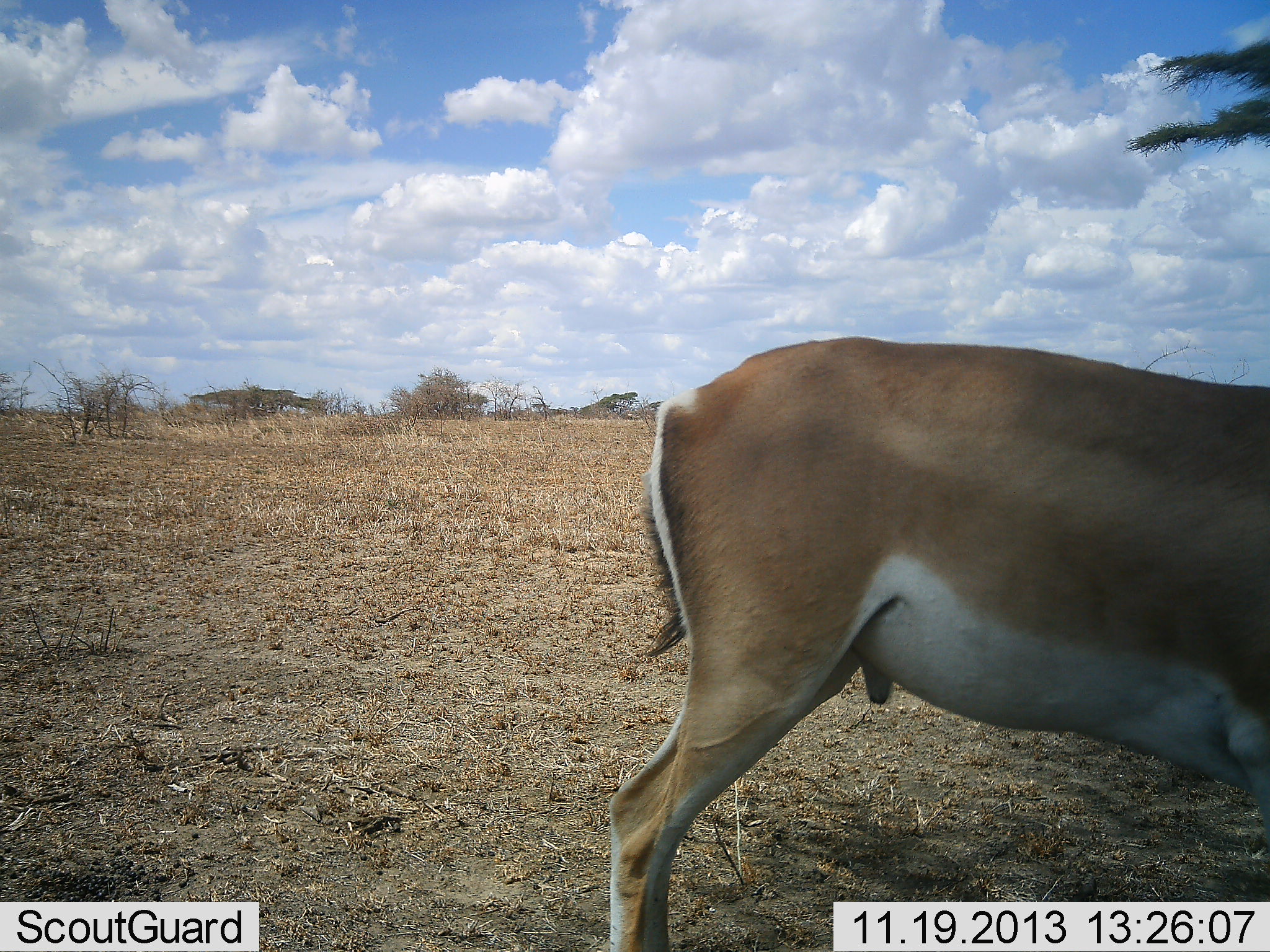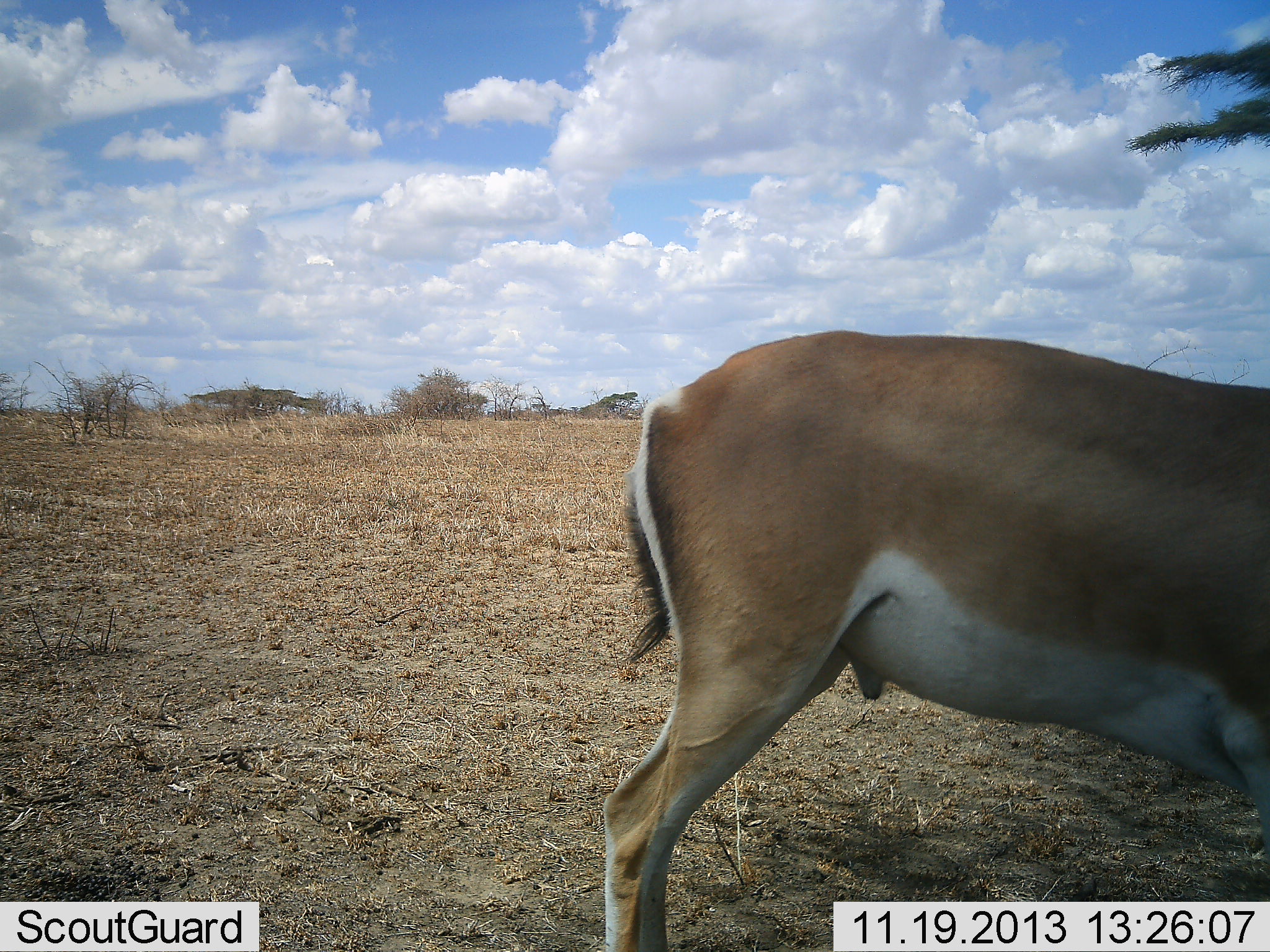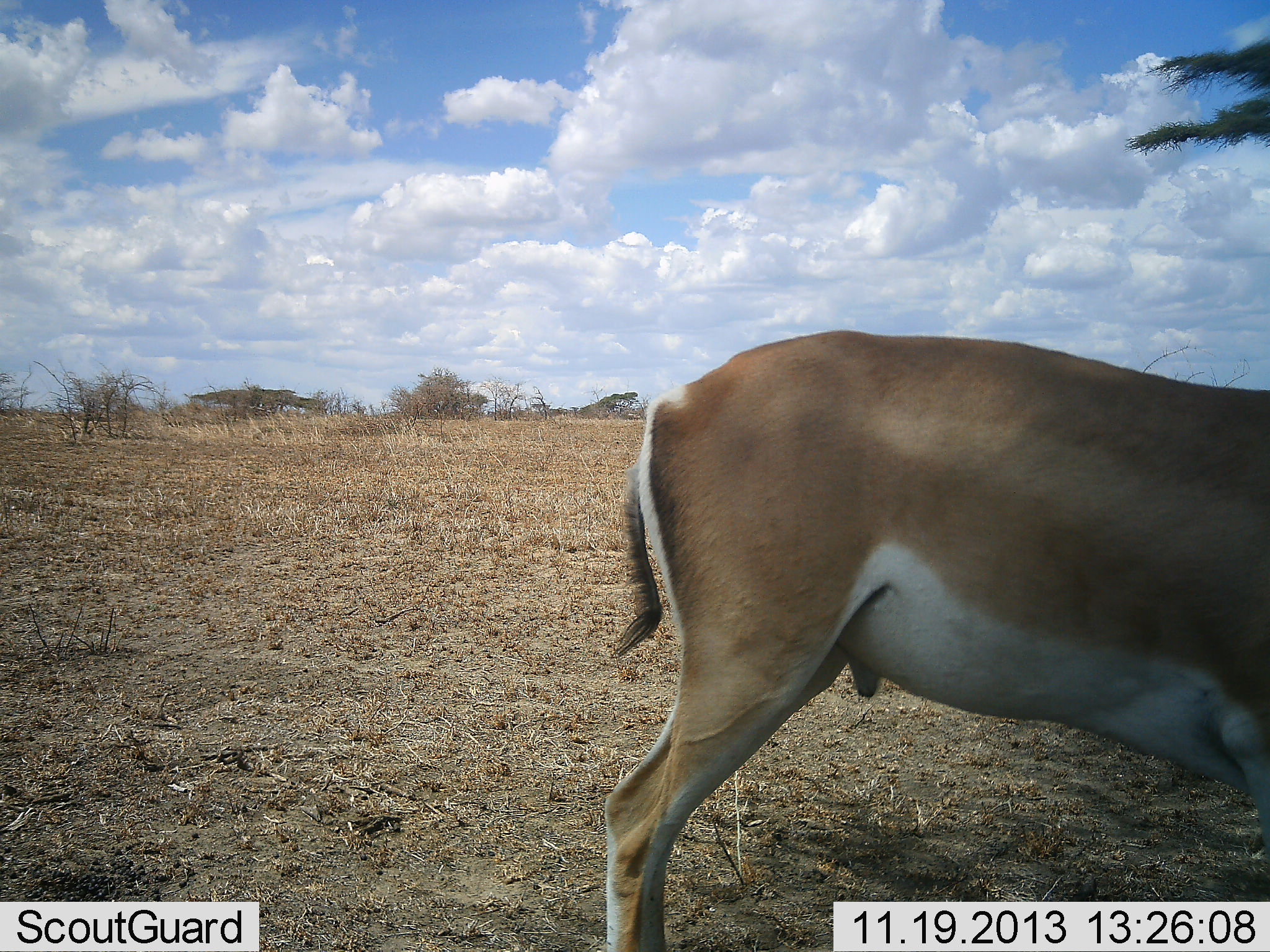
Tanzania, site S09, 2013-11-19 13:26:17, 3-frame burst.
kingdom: Animalia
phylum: Chordata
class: Mammalia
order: Artiodactyla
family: Bovidae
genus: Nanger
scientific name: Nanger granti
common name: grant's gazelle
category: gazellegrants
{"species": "gazellegrants (grant's gazelle) (Nanger granti)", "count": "1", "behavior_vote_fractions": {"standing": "83%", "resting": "0%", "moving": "0%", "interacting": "0%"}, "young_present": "0%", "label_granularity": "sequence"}